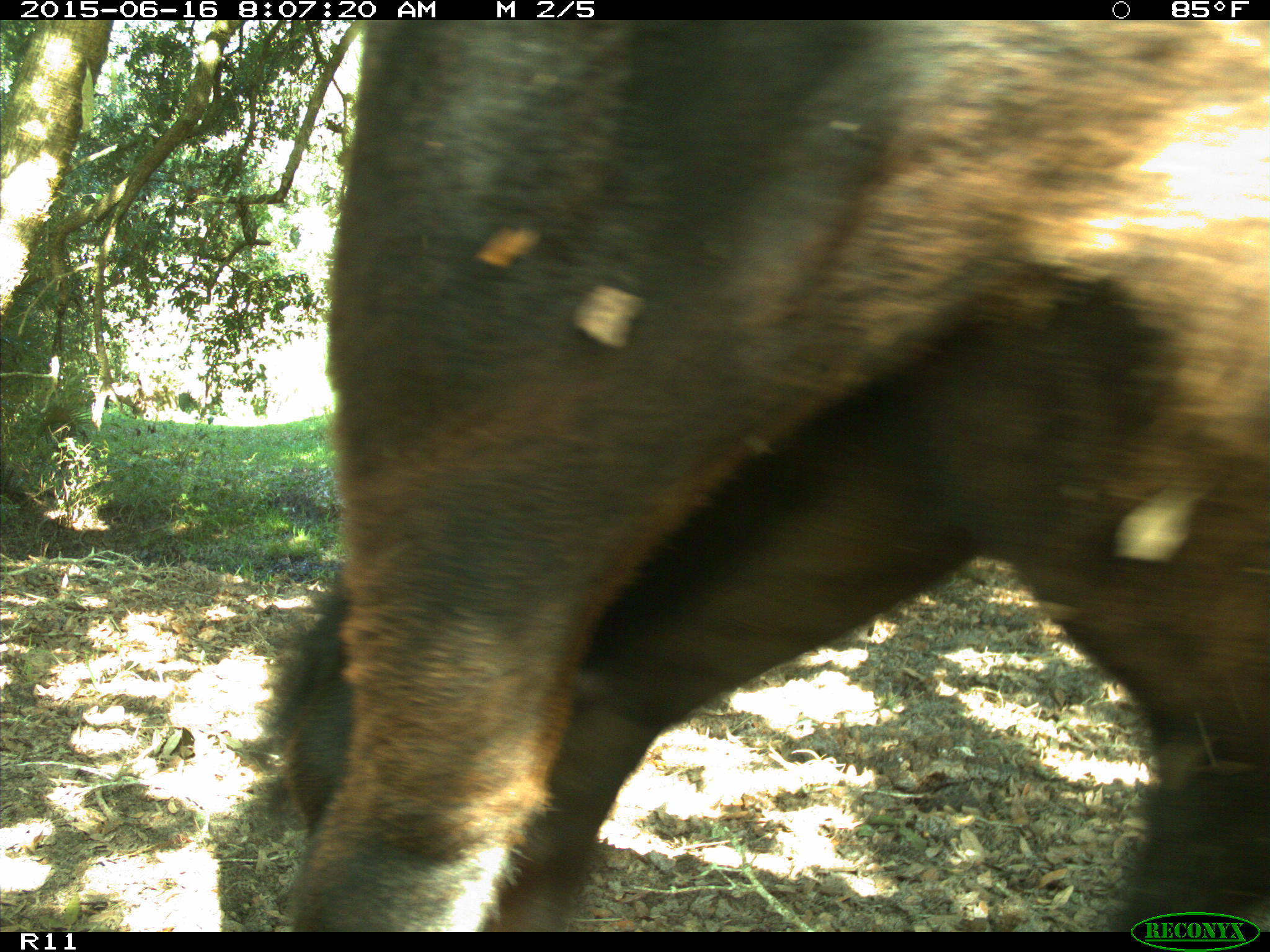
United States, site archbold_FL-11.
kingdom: Animalia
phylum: Chordata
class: Mammalia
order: Artiodactyla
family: Bovidae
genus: Bos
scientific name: Bos taurus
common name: domestic cow